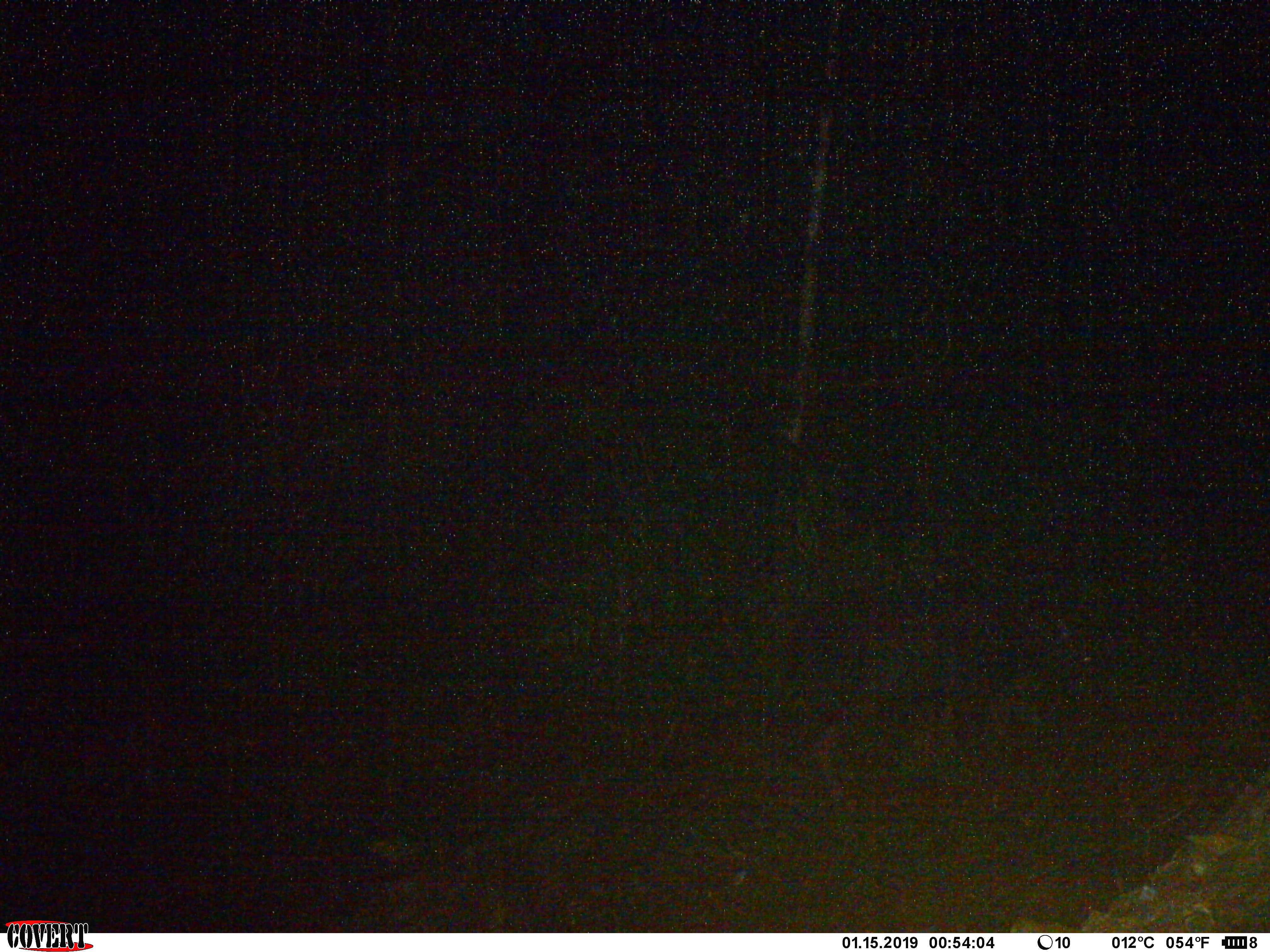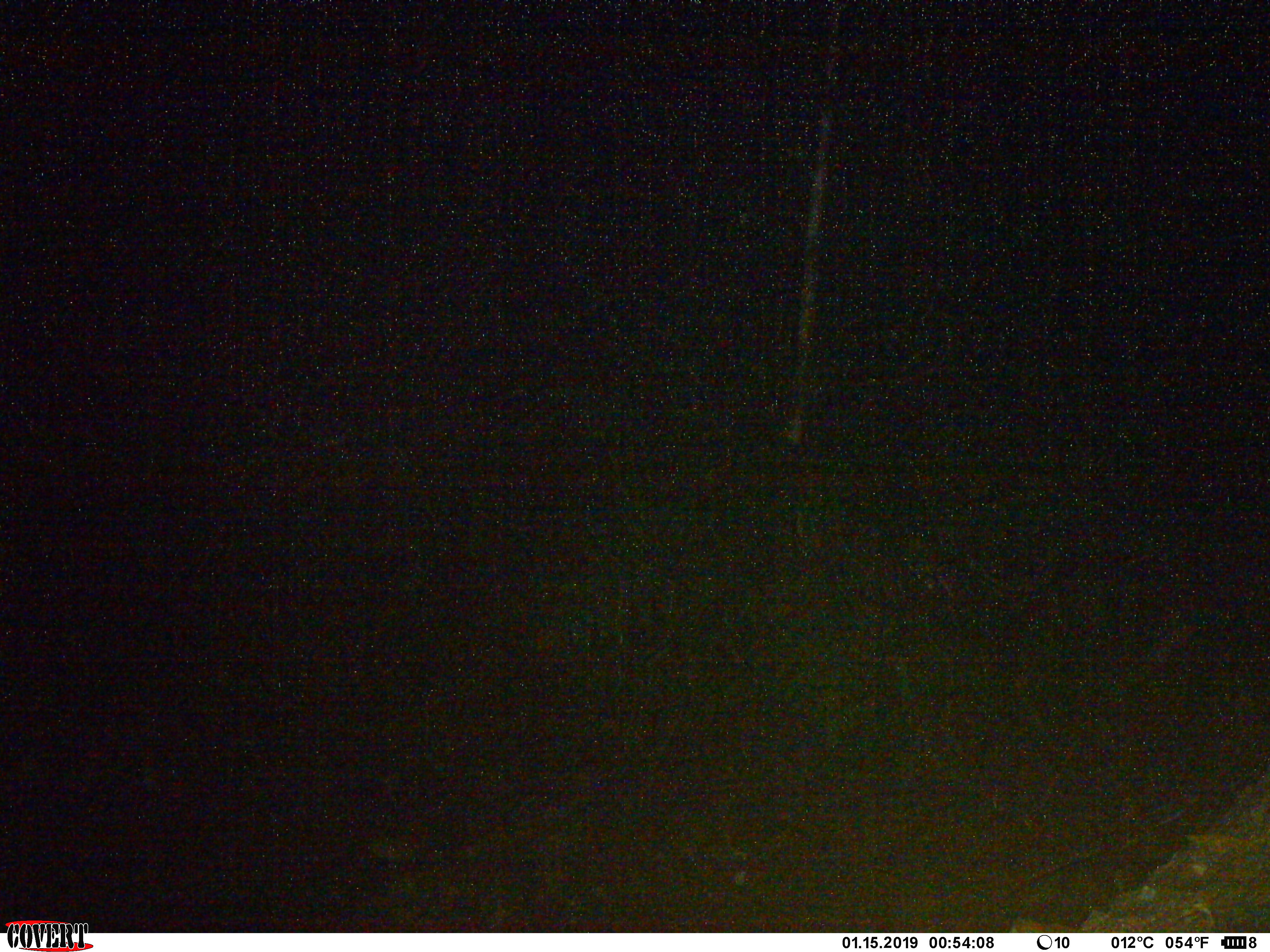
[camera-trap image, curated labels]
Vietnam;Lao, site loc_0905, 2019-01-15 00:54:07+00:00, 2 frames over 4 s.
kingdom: Animalia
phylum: Chordata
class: Mammalia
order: Artiodactyla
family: Bovidae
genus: Capricornis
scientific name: Capricornis sumatraensis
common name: chinese serow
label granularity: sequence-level